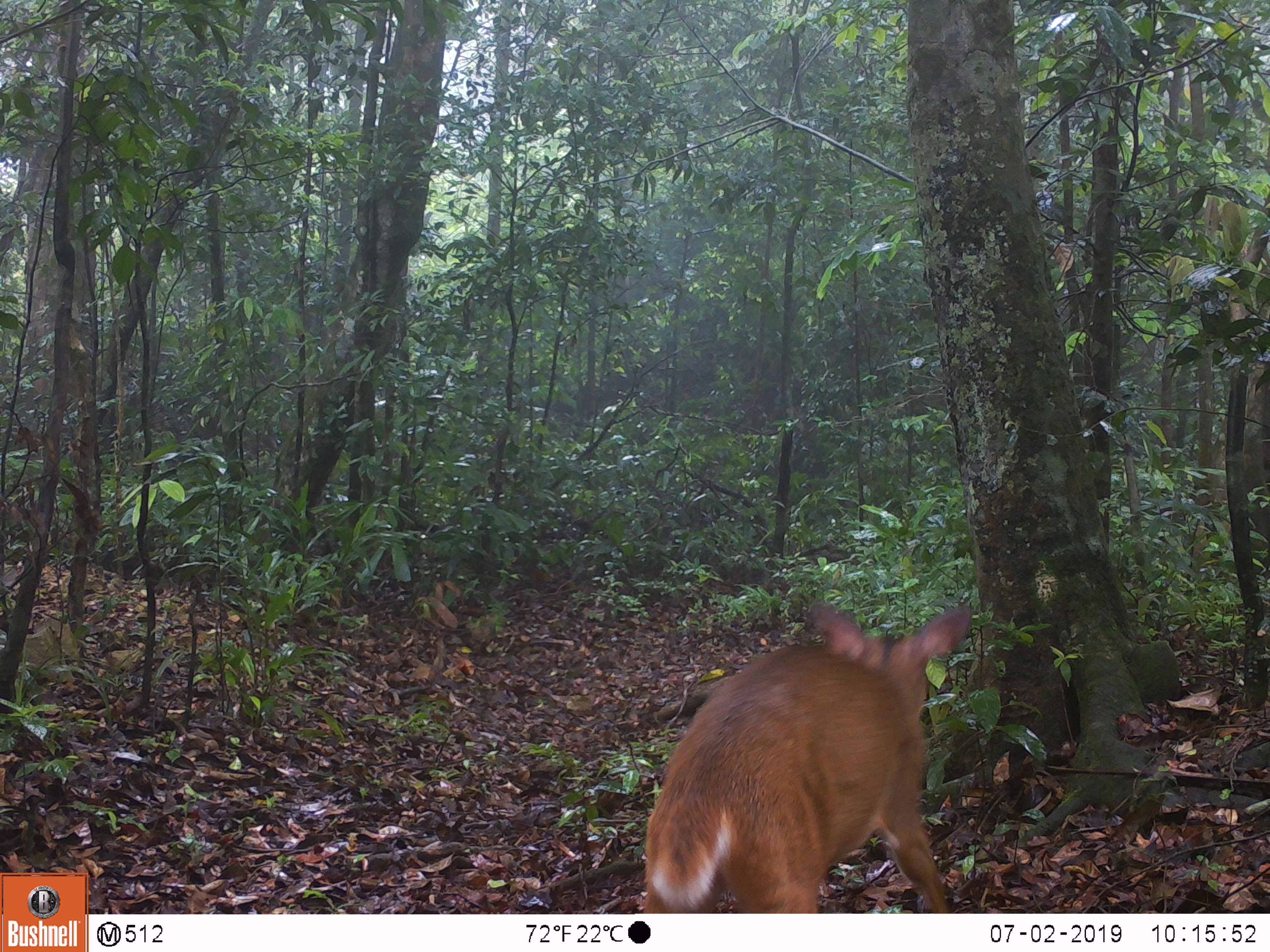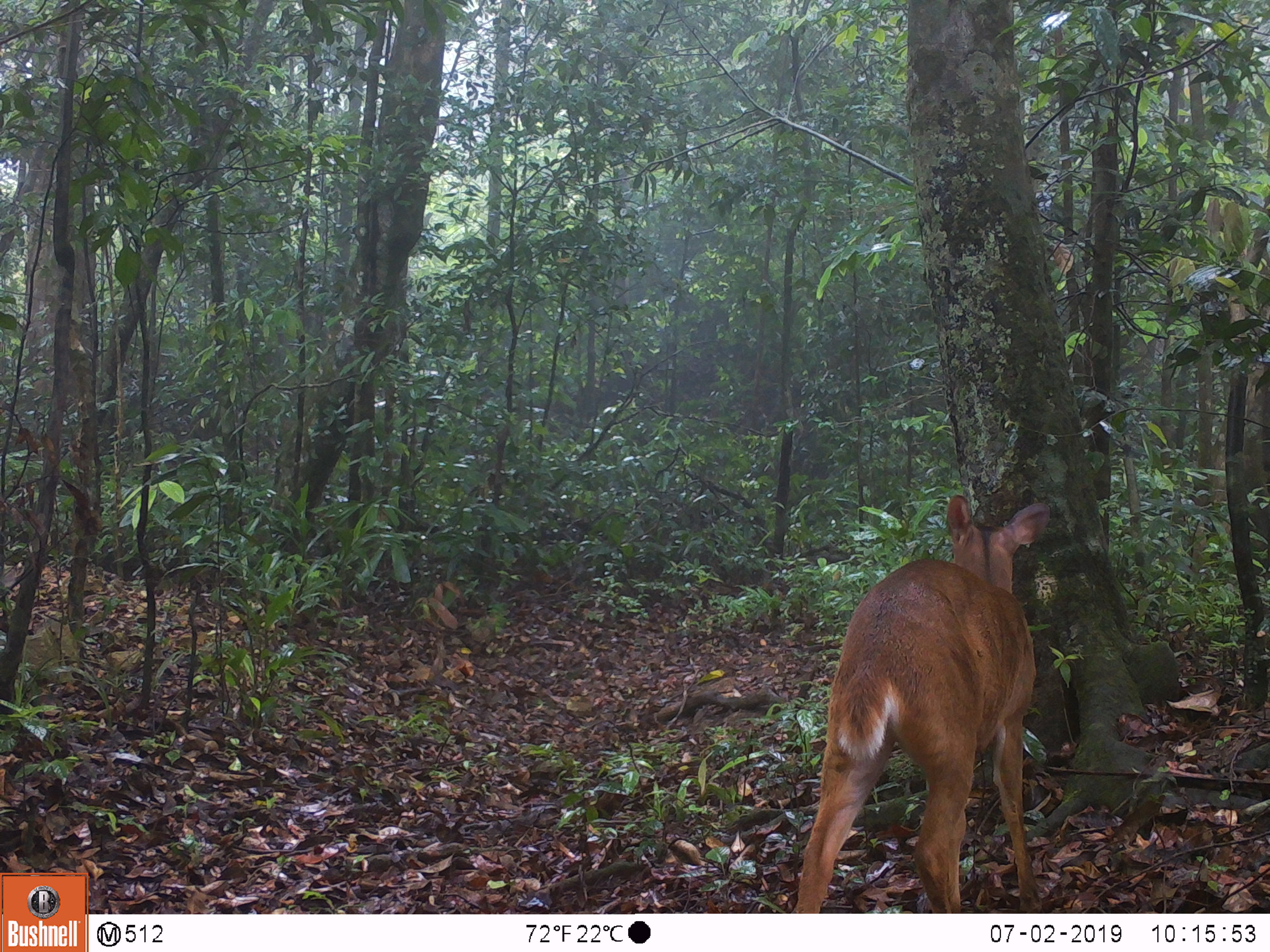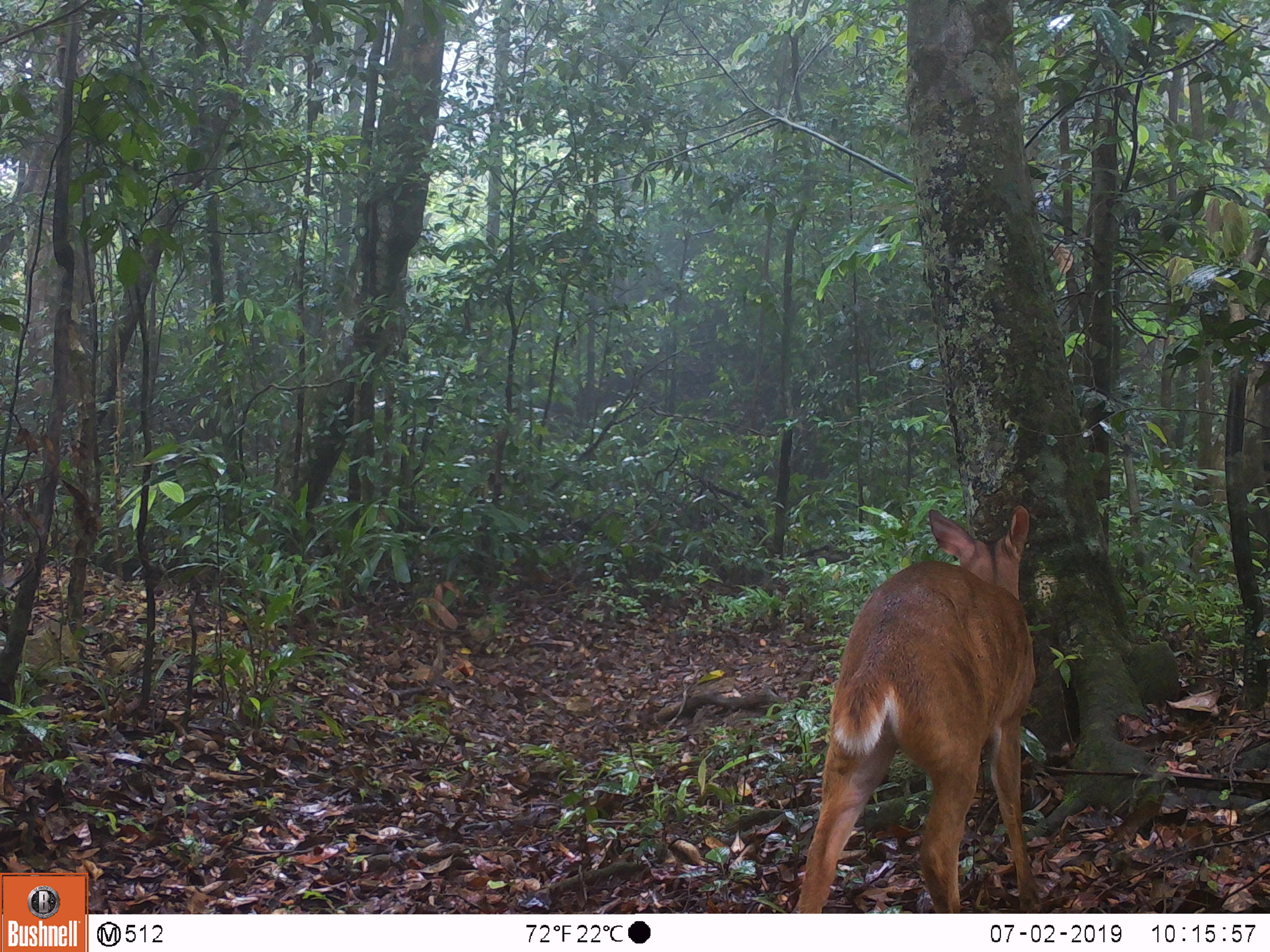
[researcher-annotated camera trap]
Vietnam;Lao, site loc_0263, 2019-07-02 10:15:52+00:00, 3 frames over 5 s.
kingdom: Animalia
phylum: Chordata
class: Mammalia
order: Artiodactyla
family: Cervidae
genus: Muntiacus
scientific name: Muntiacus vuquangensis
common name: large-antlered muntjac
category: large antlered muntjac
Large antlered muntjac (large-antlered muntjac) (Muntiacus vuquangensis). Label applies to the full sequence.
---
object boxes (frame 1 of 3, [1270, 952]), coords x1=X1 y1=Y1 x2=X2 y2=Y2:
large antlered muntjac: x1=641 y1=602 x2=971 y2=912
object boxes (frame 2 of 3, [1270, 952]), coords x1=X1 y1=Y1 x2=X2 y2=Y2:
large antlered muntjac: x1=792 y1=494 x2=1050 y2=912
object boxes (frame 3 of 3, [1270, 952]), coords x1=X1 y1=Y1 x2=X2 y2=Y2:
large antlered muntjac: x1=792 y1=504 x2=1042 y2=912